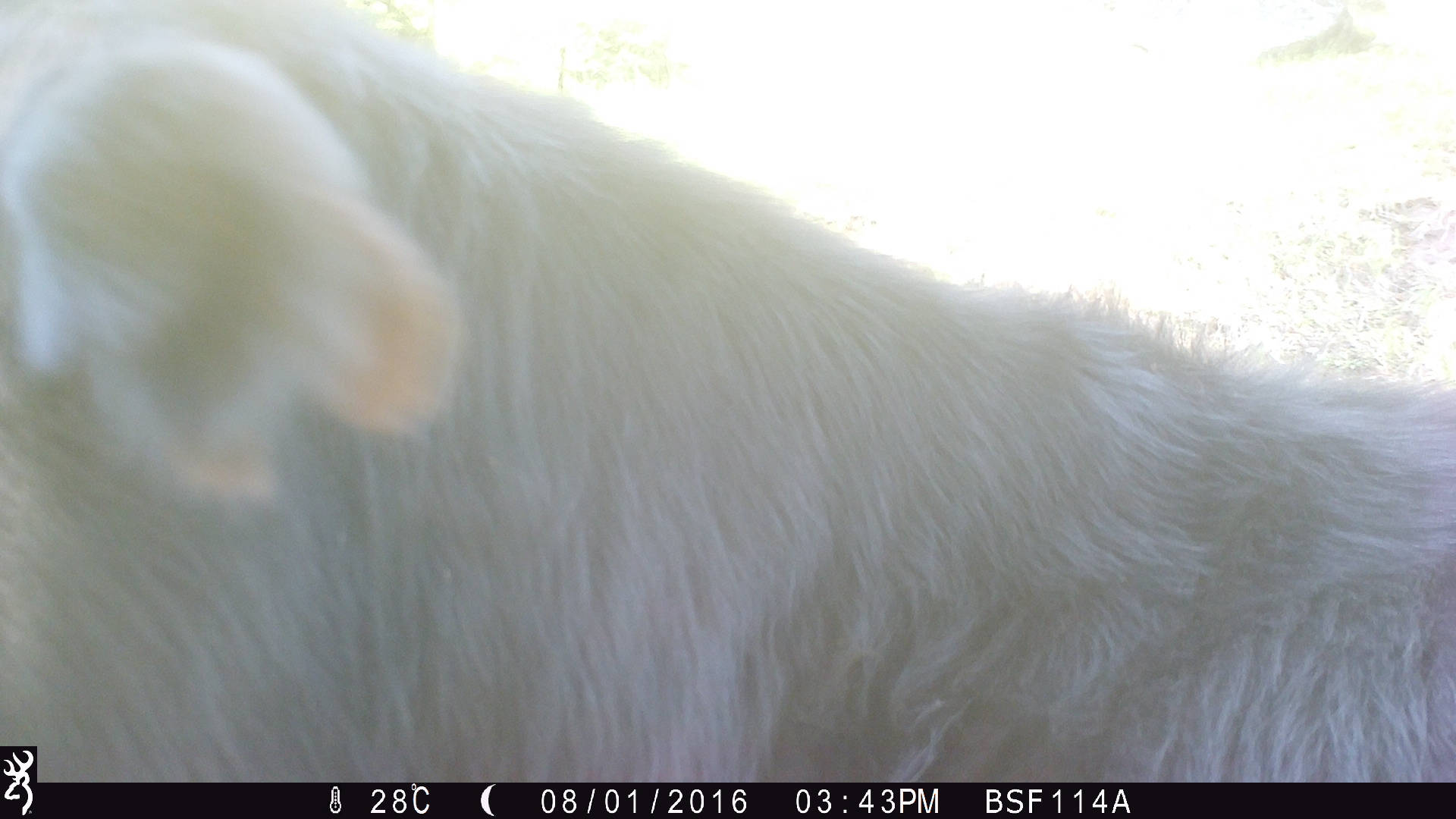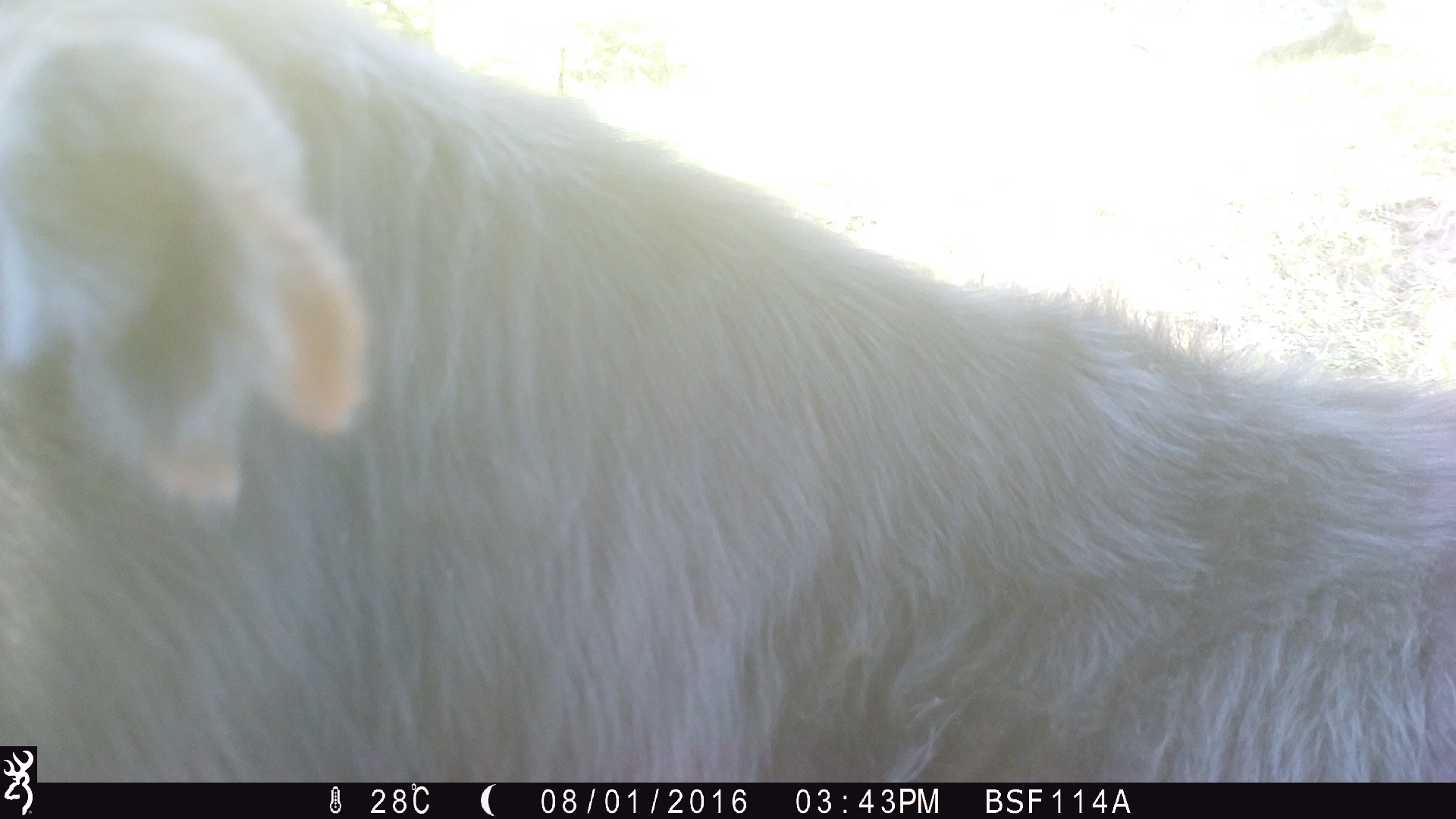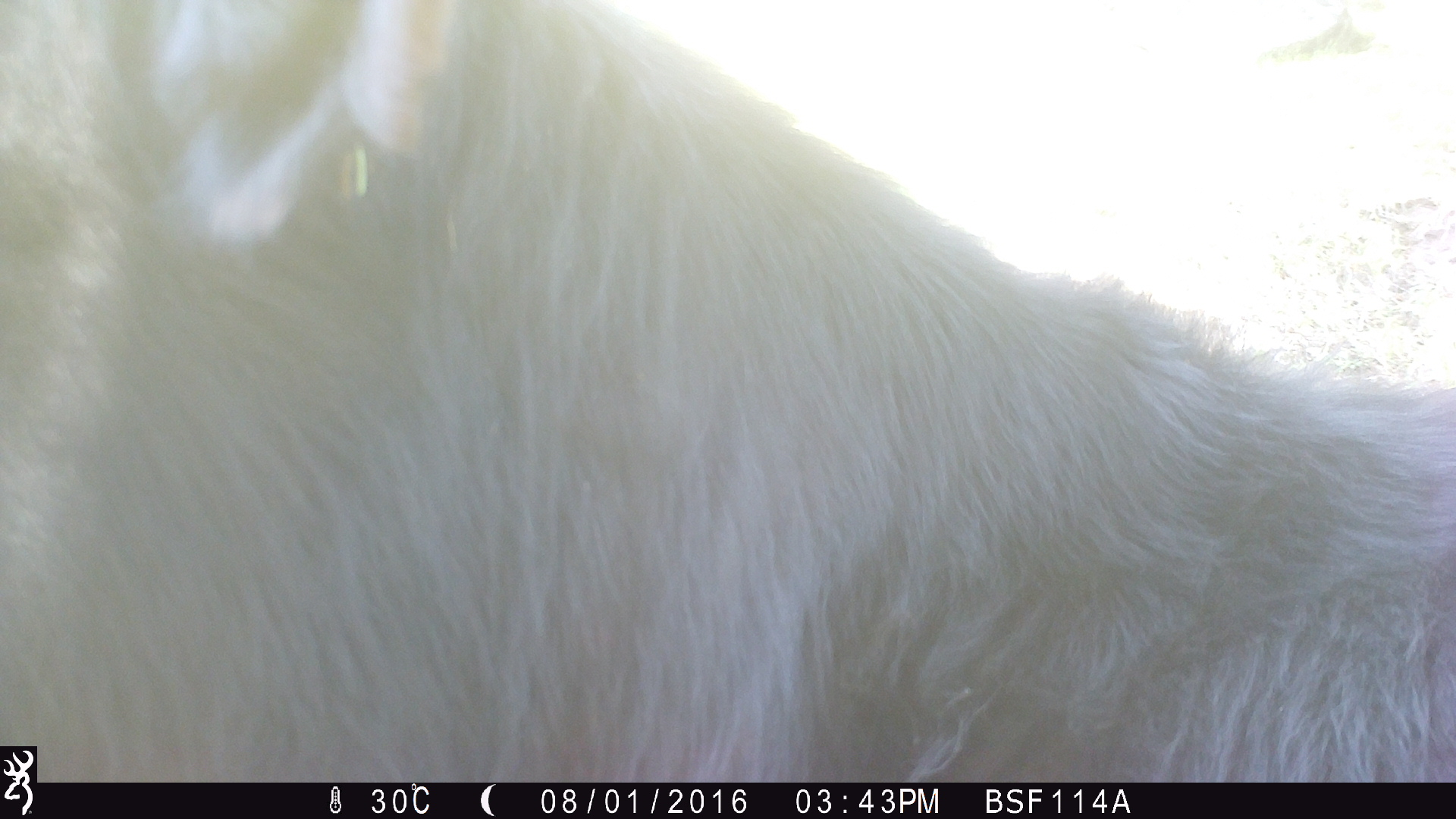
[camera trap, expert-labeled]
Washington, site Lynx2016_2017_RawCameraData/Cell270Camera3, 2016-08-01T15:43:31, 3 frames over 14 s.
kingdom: Animalia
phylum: Chordata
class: Mammalia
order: Artiodactyla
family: Bovidae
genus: Bos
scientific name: Bos taurus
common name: domestic cattle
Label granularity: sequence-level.